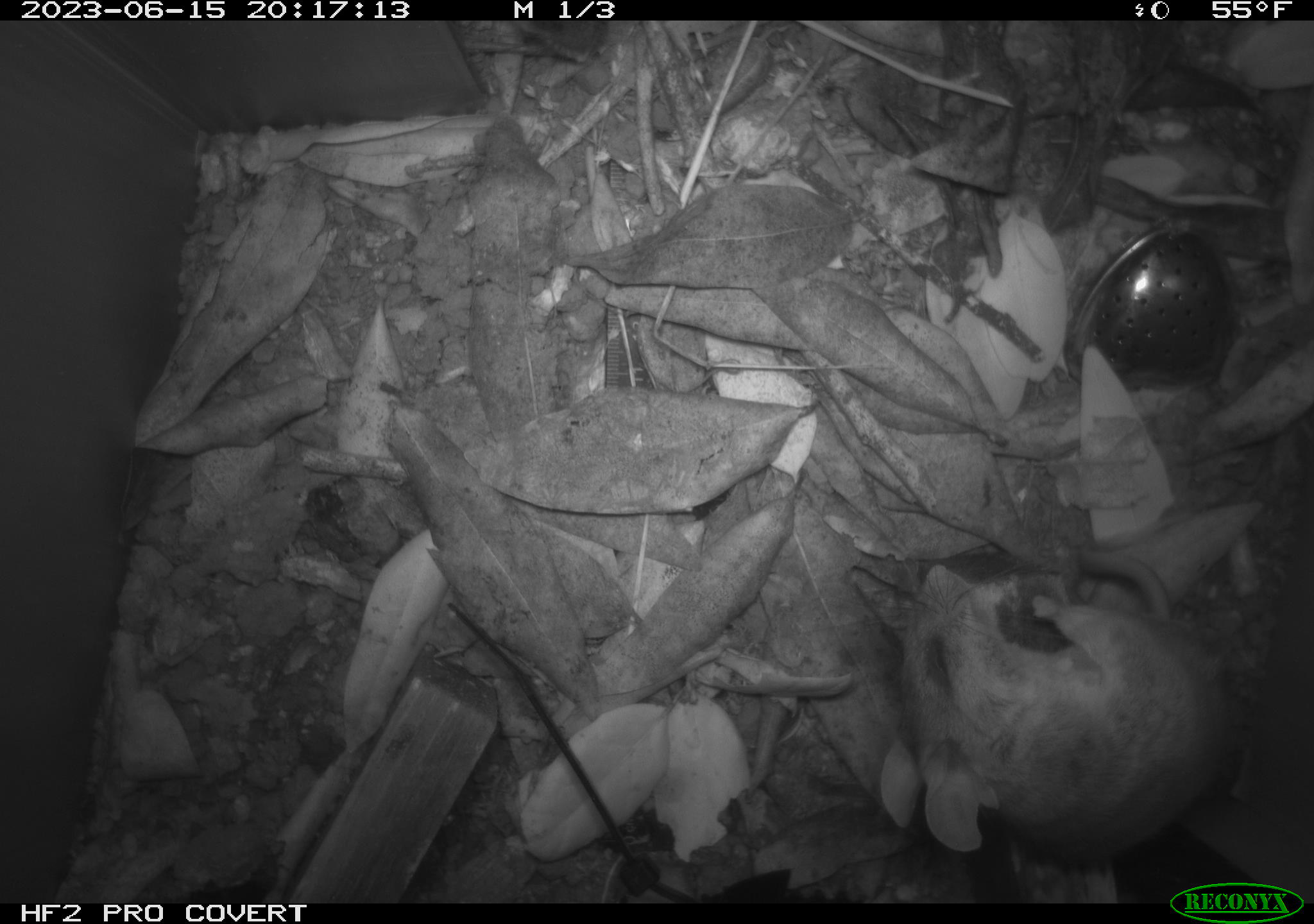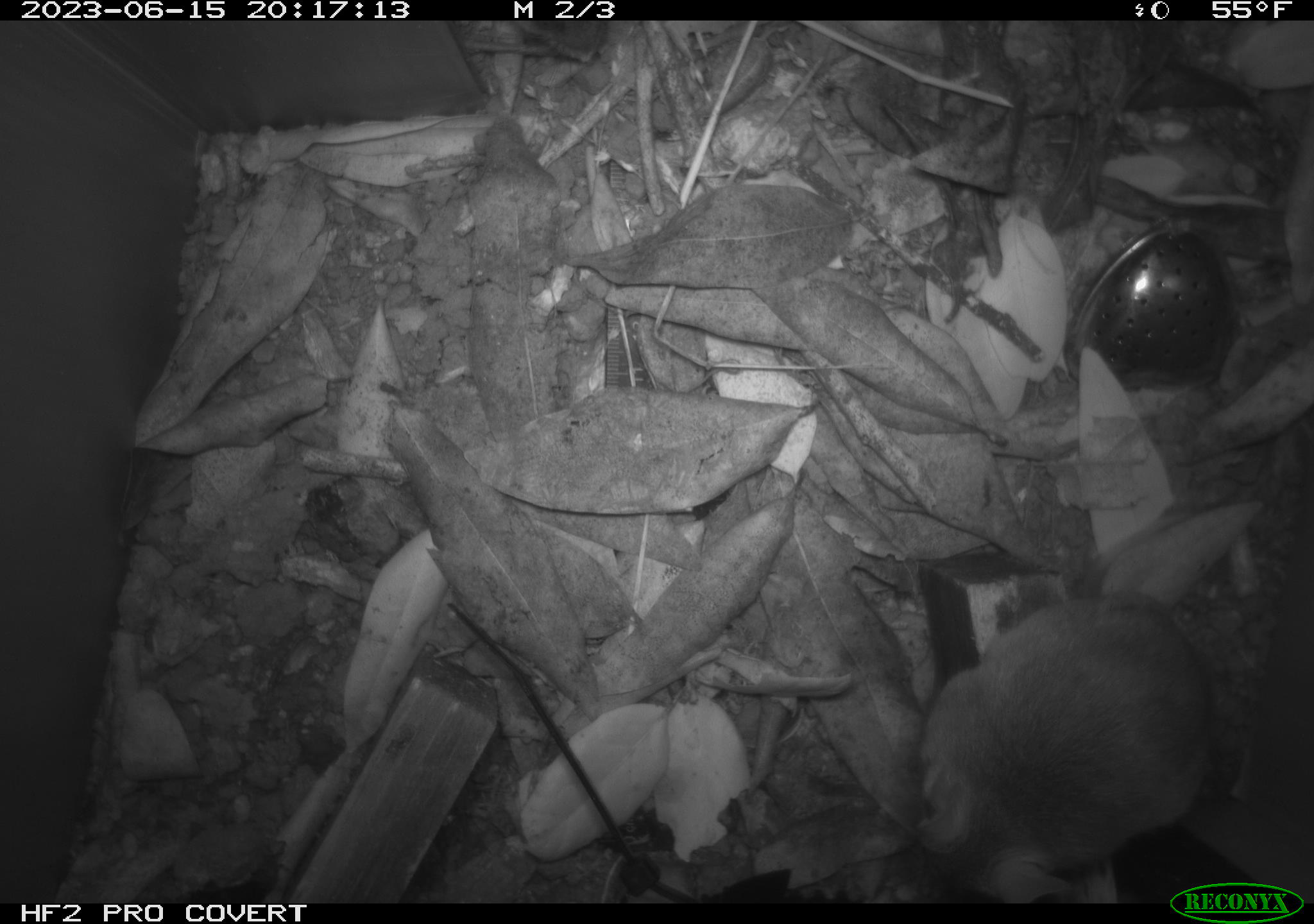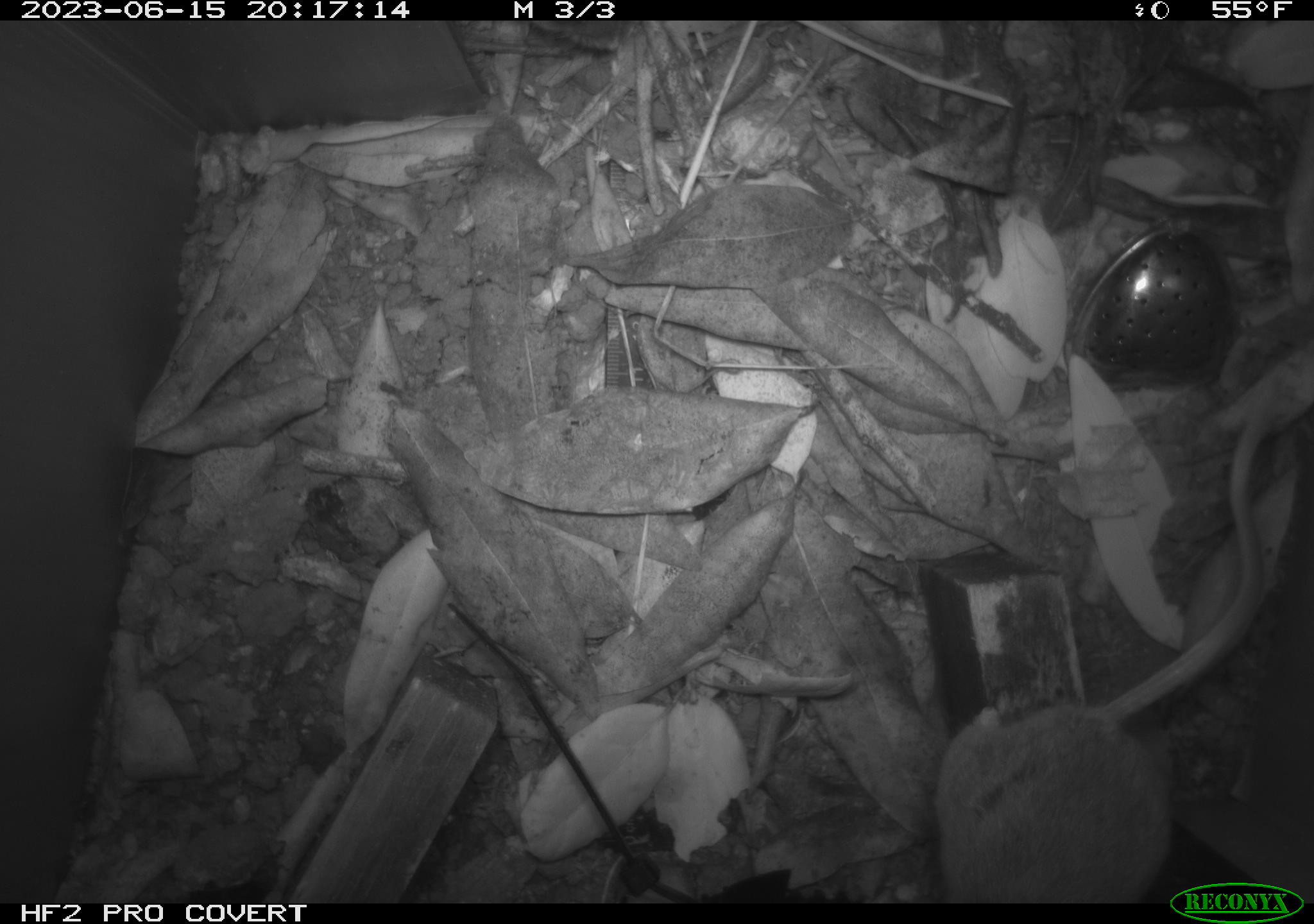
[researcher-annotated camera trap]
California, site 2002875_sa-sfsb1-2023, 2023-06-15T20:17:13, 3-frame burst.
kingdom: Animalia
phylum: Chordata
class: Mammalia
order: Rodentia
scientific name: Rodentia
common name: mouse species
Mouse species (Rodentia).